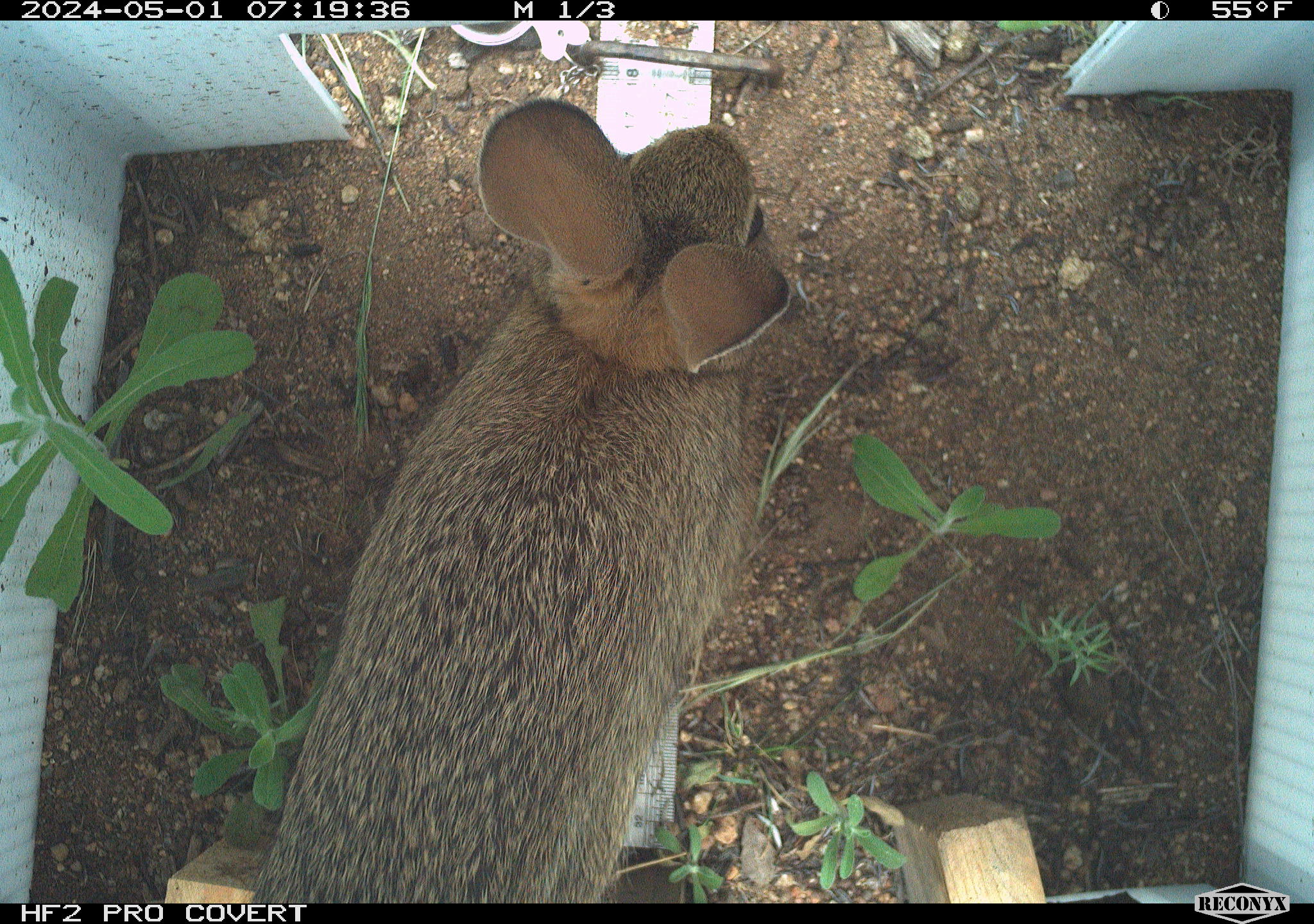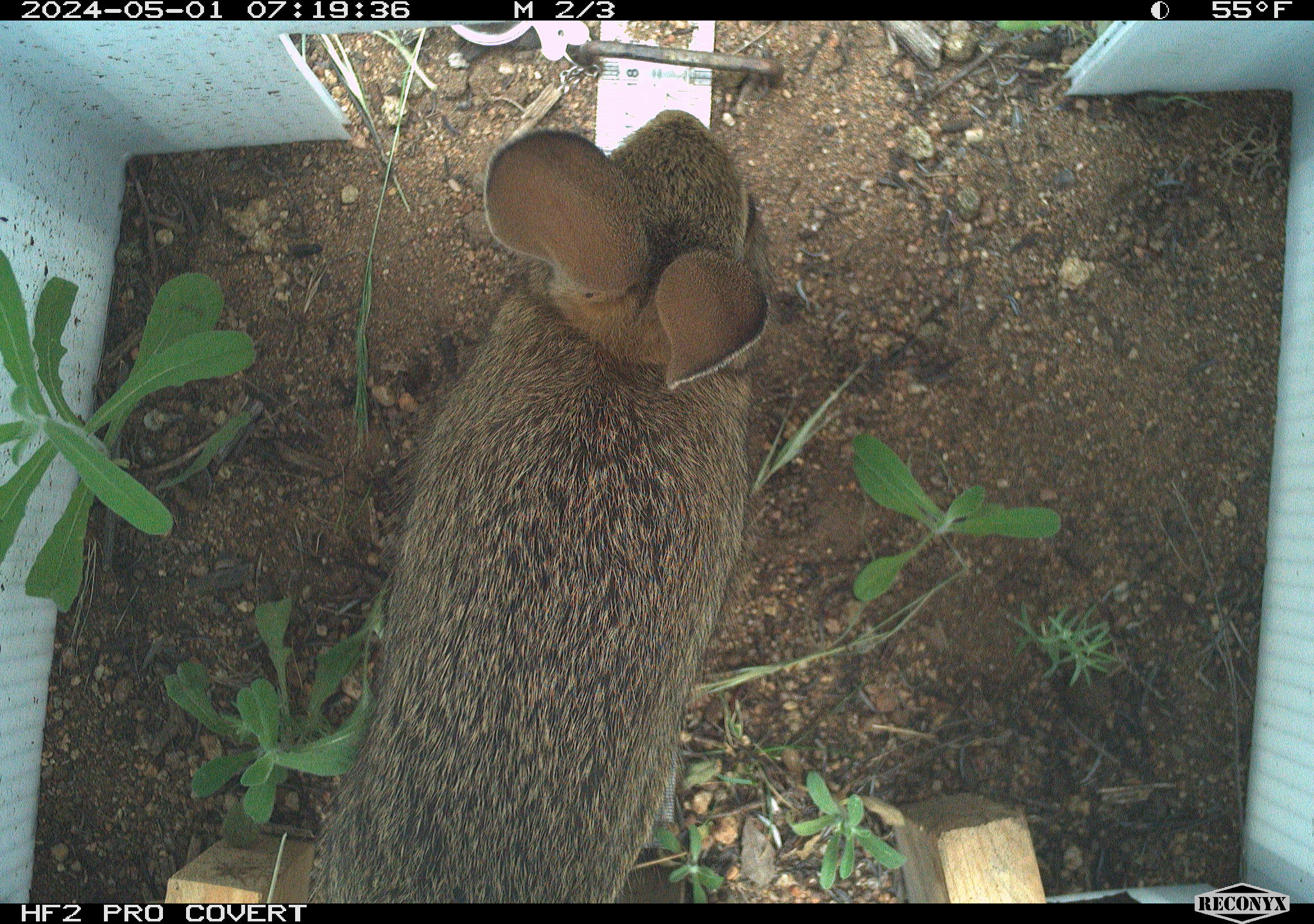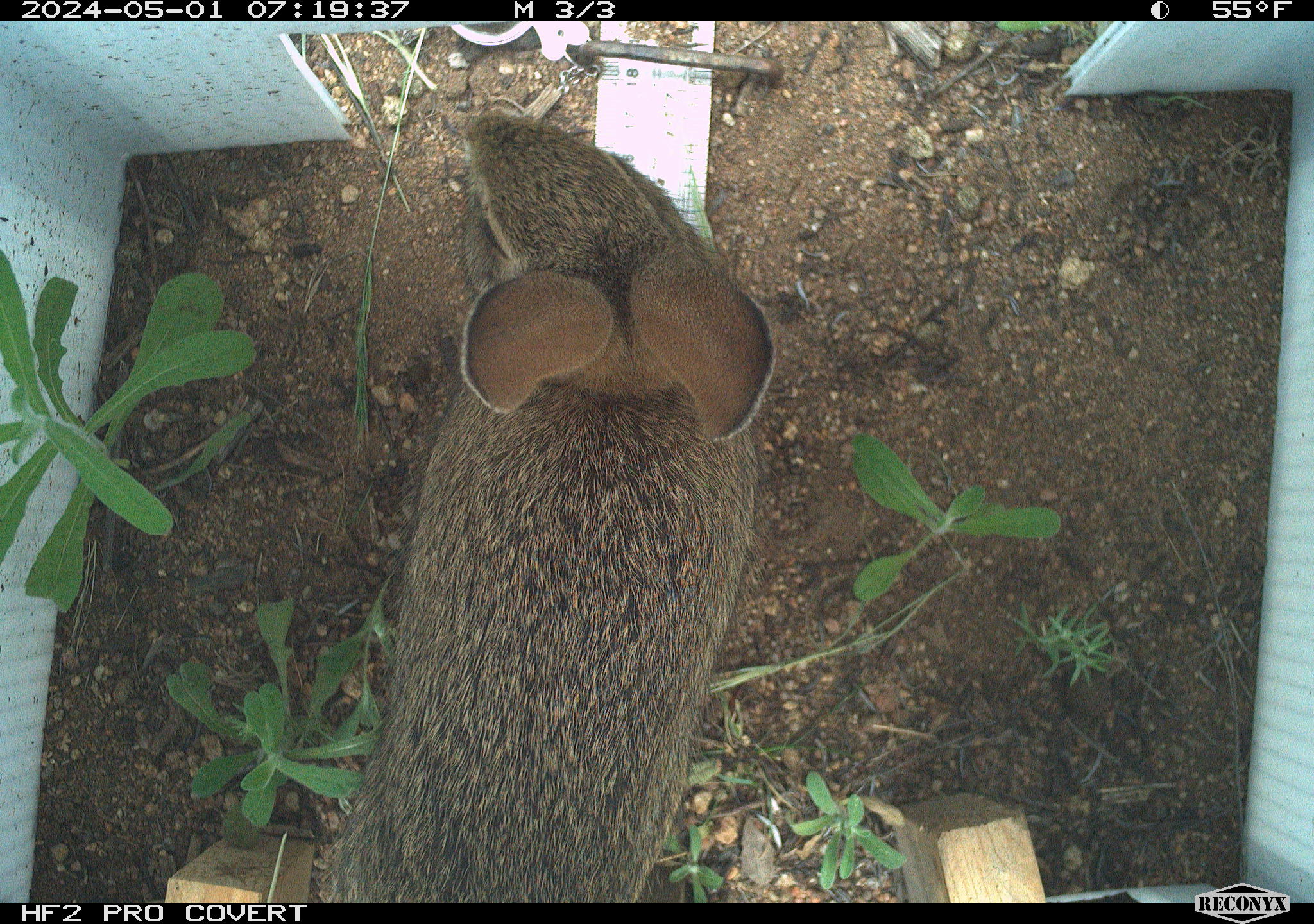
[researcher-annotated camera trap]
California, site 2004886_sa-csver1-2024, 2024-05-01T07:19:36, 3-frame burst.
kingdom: Animalia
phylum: Chordata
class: Mammalia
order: Lagomorpha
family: Leporidae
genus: Sylvilagus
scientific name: Sylvilagus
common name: cottontail rabbits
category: sylvilagus species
Sylvilagus species (cottontail rabbits) (Sylvilagus).